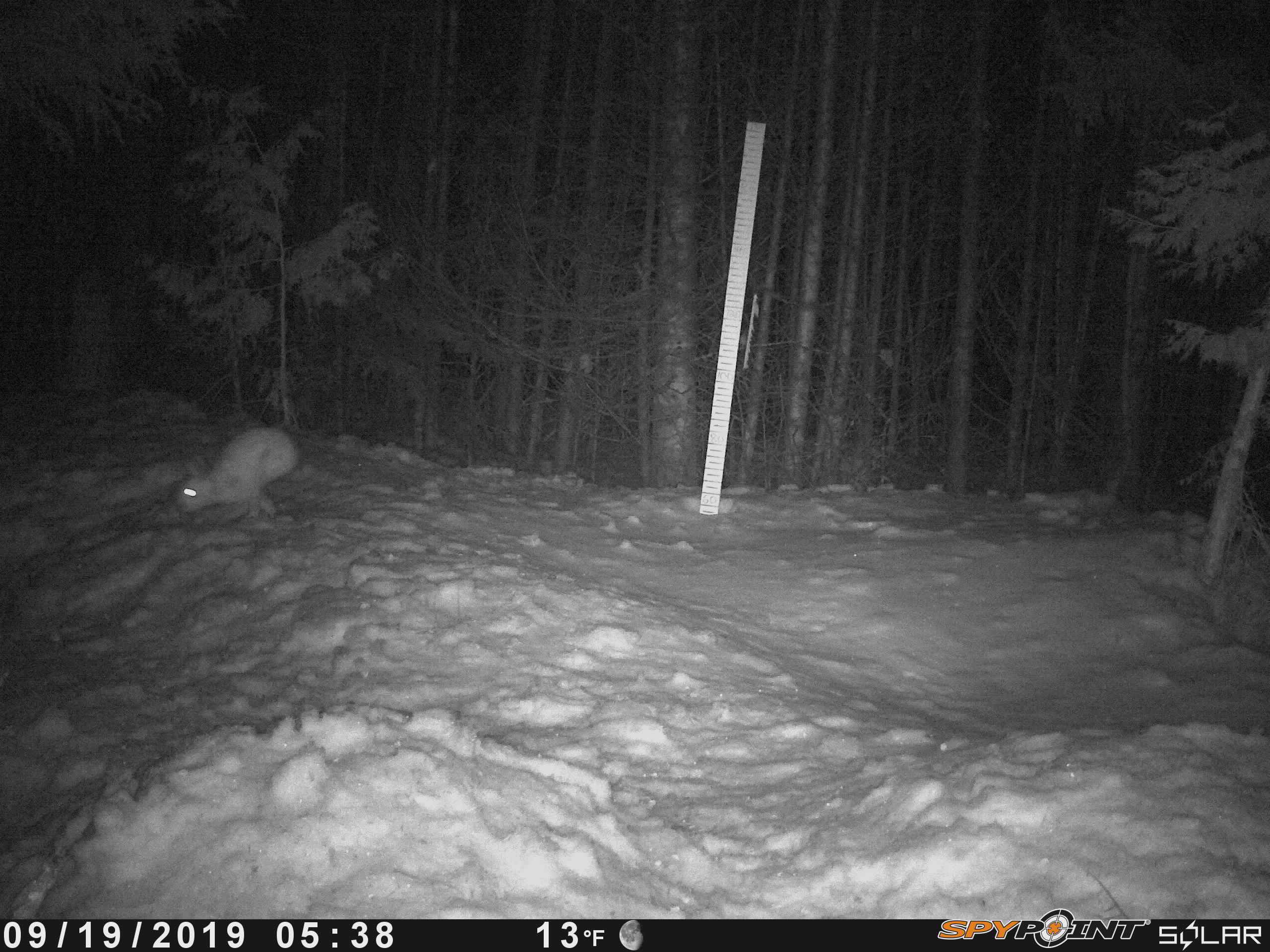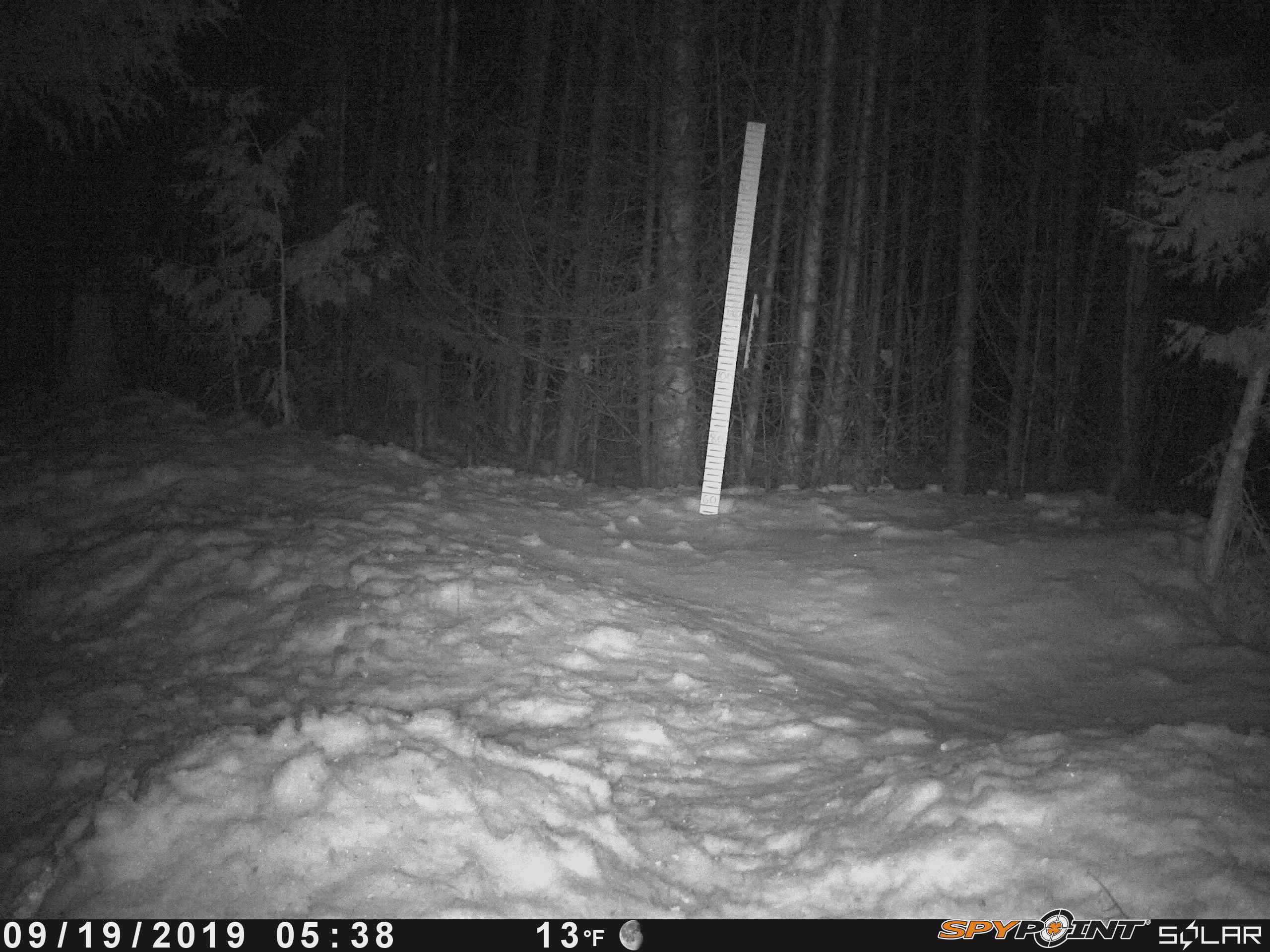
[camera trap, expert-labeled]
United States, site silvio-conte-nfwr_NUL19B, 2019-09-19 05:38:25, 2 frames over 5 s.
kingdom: Animalia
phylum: Chordata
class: Mammalia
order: Lagomorpha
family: Leporidae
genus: Lepus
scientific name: Lepus americanus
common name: snowshoe hare